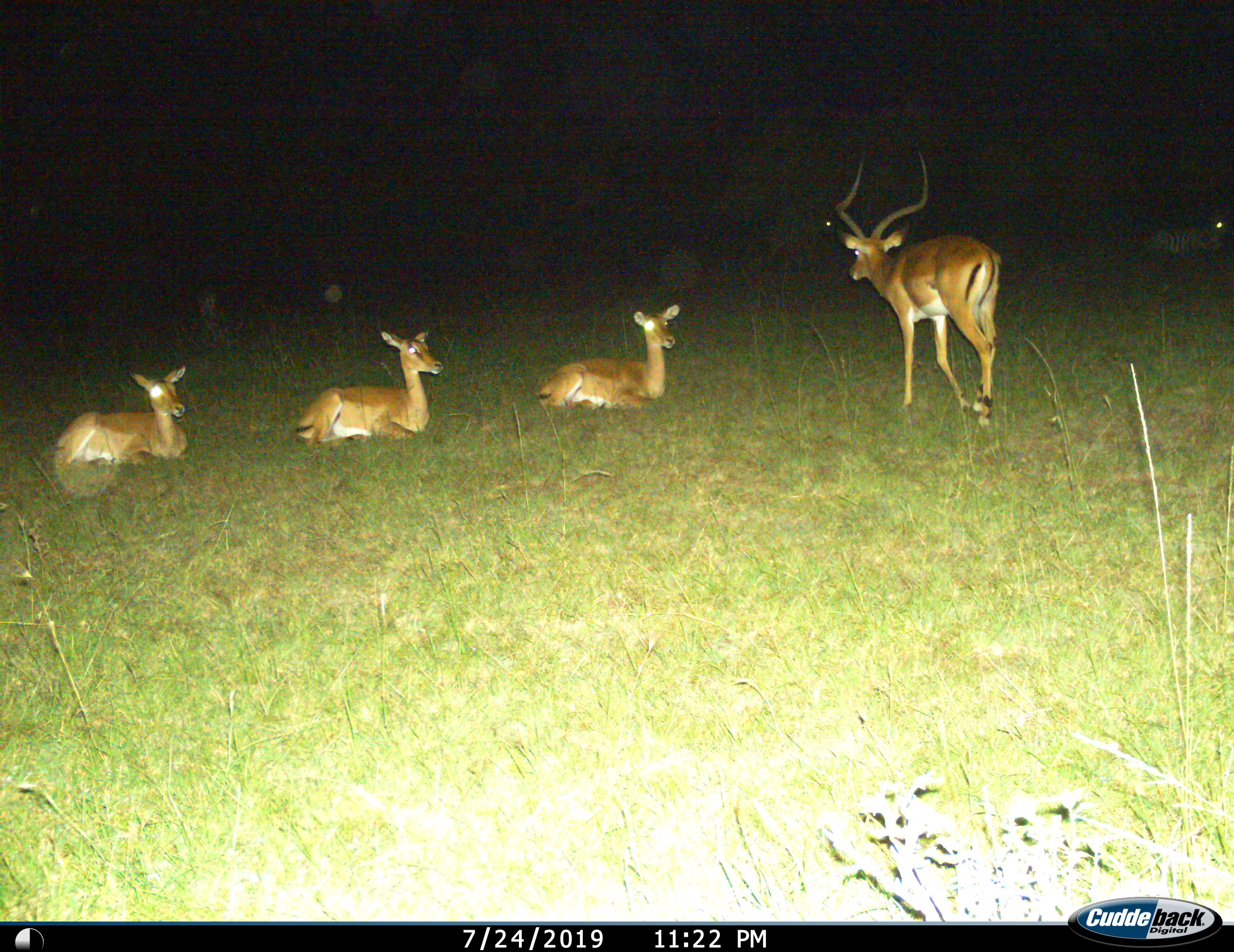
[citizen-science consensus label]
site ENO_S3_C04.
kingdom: Animalia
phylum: Chordata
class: Mammalia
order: Artiodactyla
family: Bovidae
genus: Aepyceros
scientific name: Aepyceros melampus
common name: impala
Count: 4.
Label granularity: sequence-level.